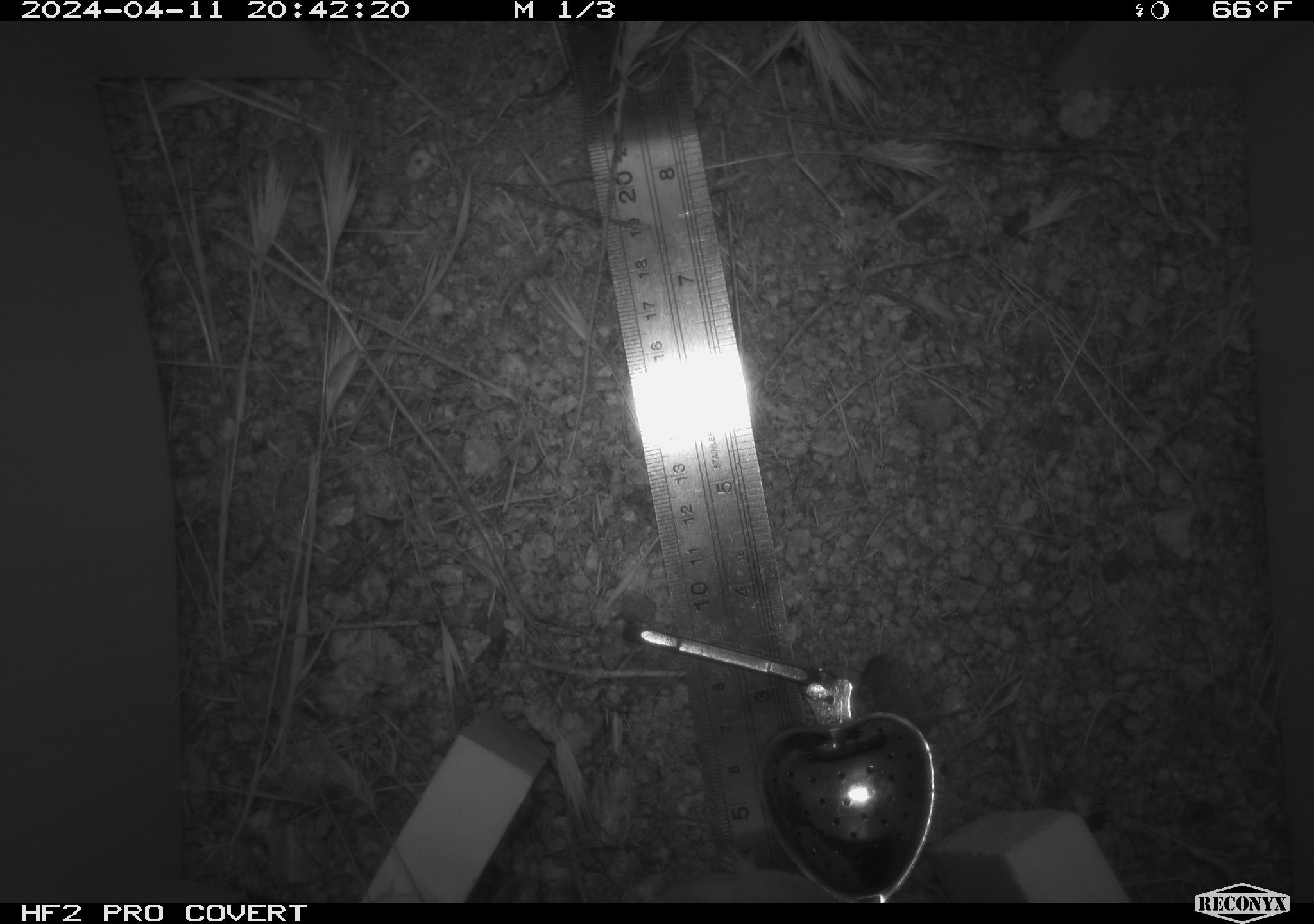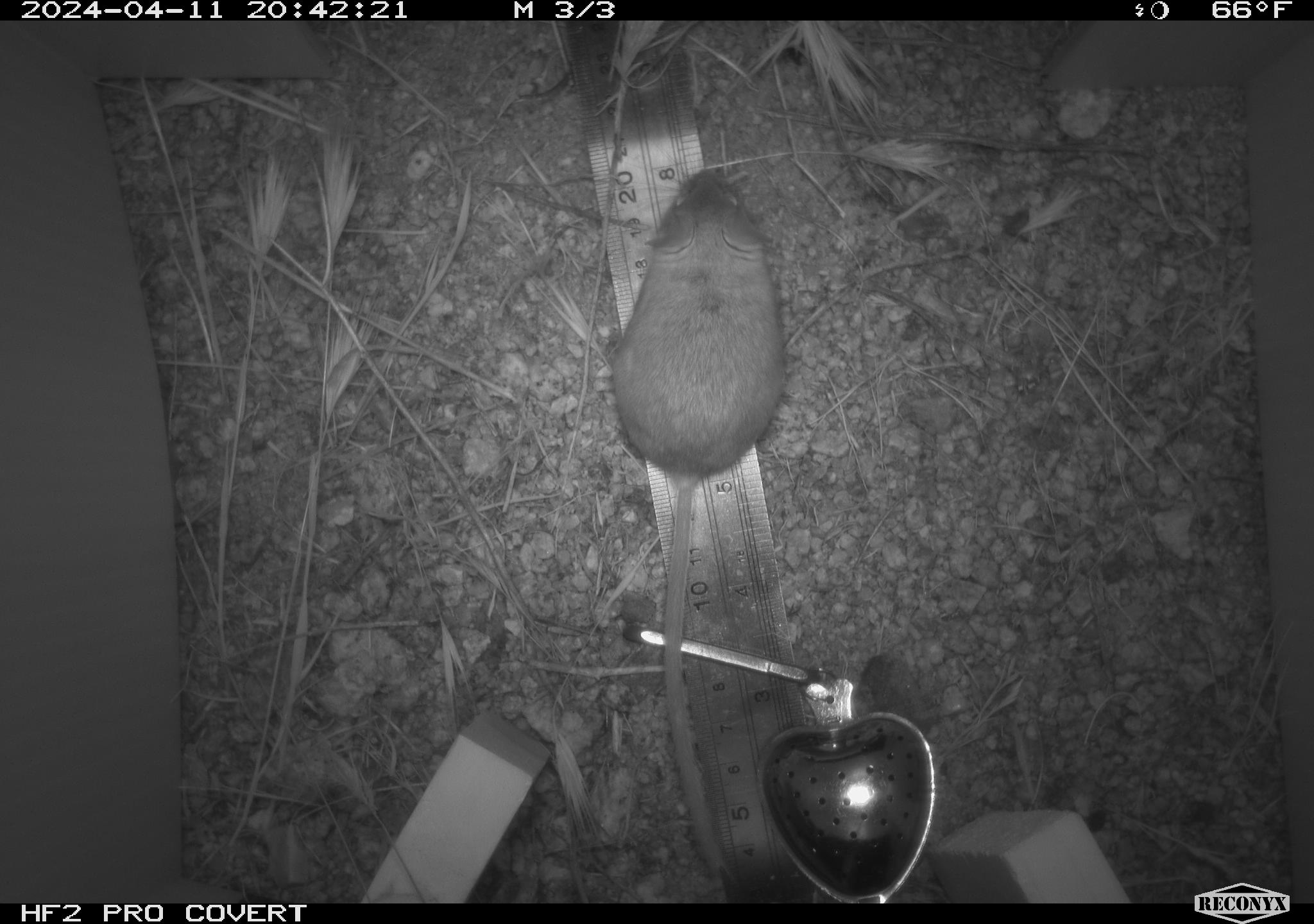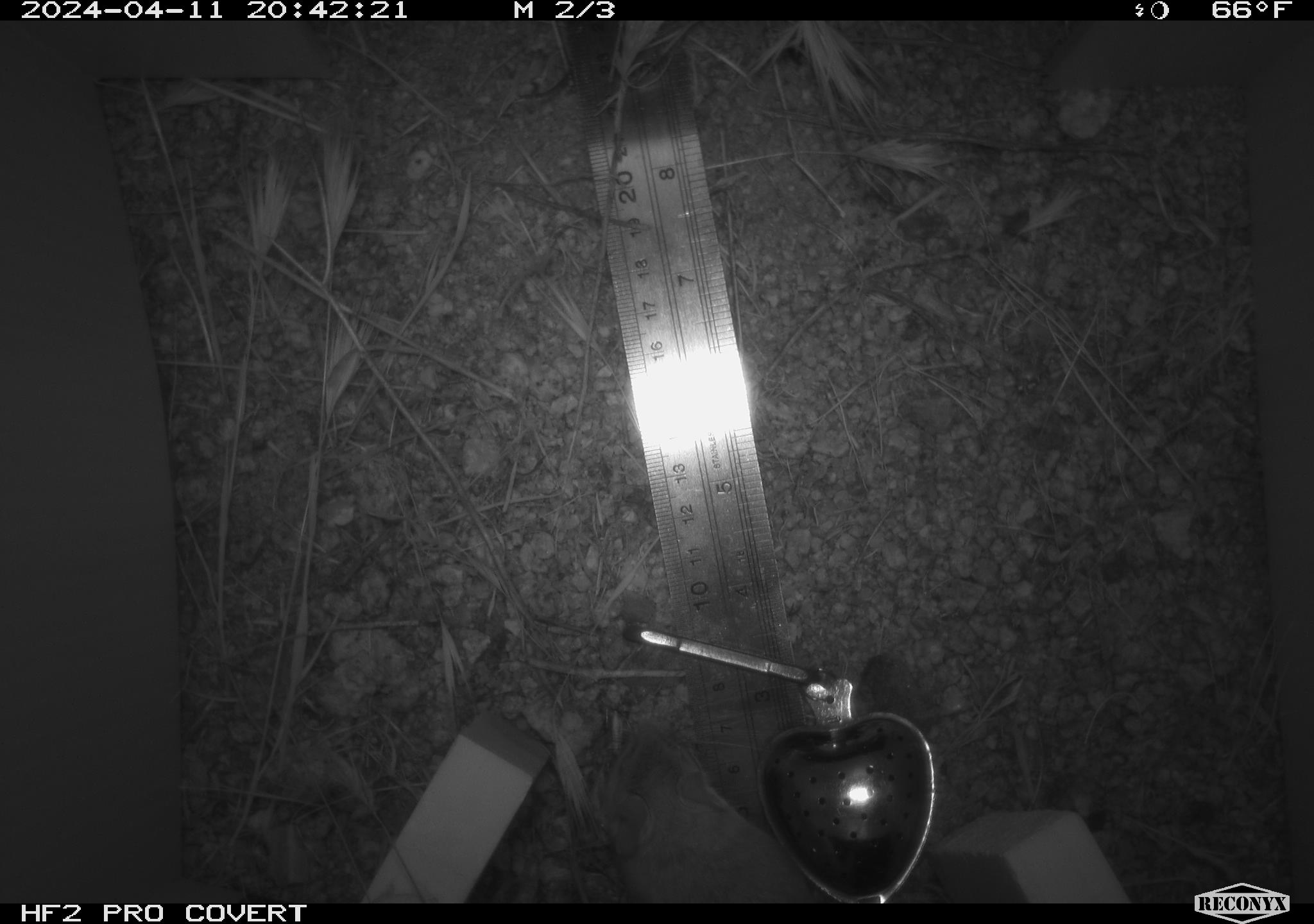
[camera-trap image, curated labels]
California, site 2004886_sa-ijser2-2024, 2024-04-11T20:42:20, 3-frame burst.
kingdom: Animalia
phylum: Chordata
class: Mammalia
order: Rodentia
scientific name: Rodentia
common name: mouse species